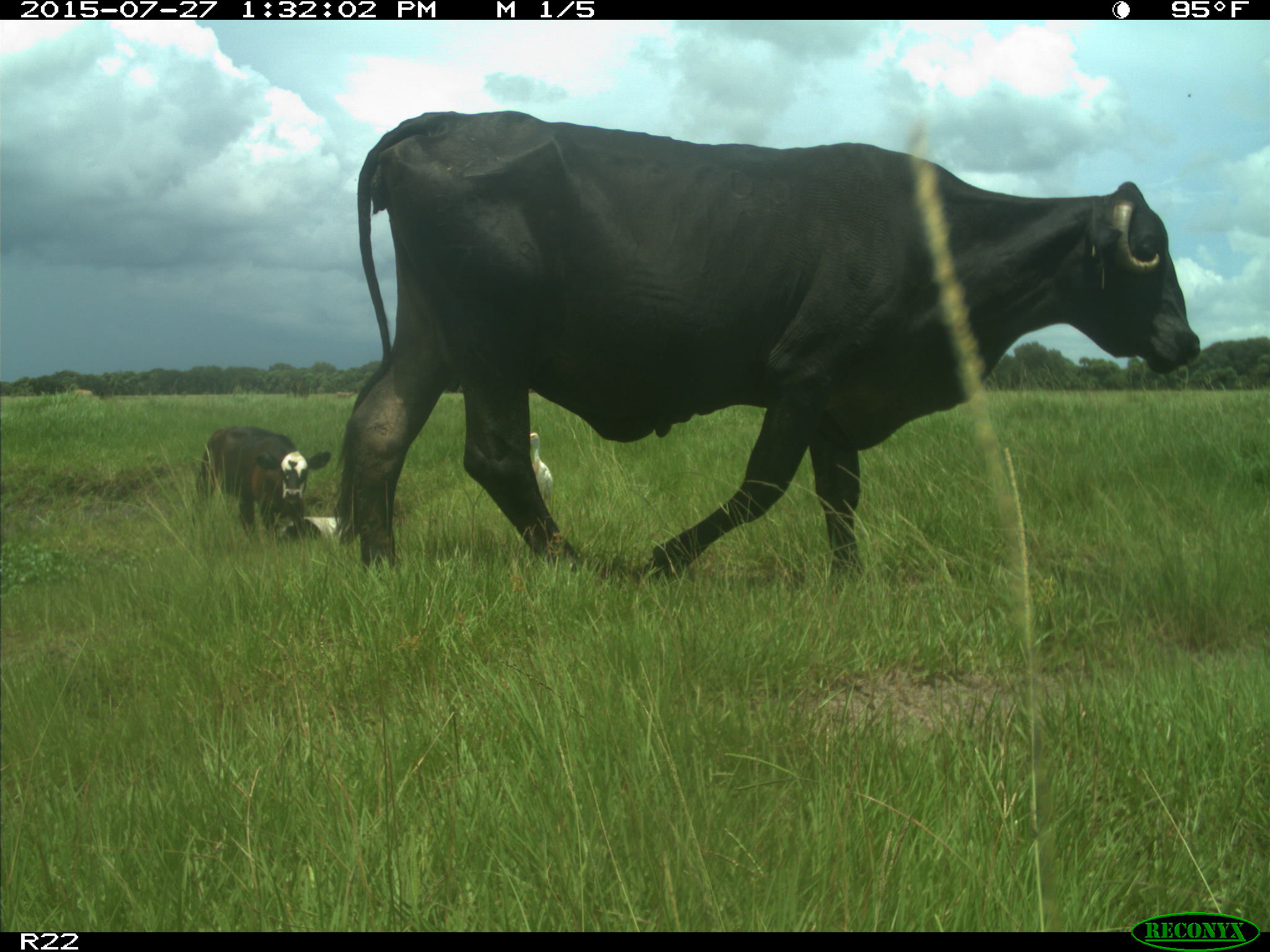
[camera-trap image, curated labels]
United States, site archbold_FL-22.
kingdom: Animalia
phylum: Chordata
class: Mammalia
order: Artiodactyla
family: Bovidae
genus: Bos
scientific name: Bos taurus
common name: domestic cow